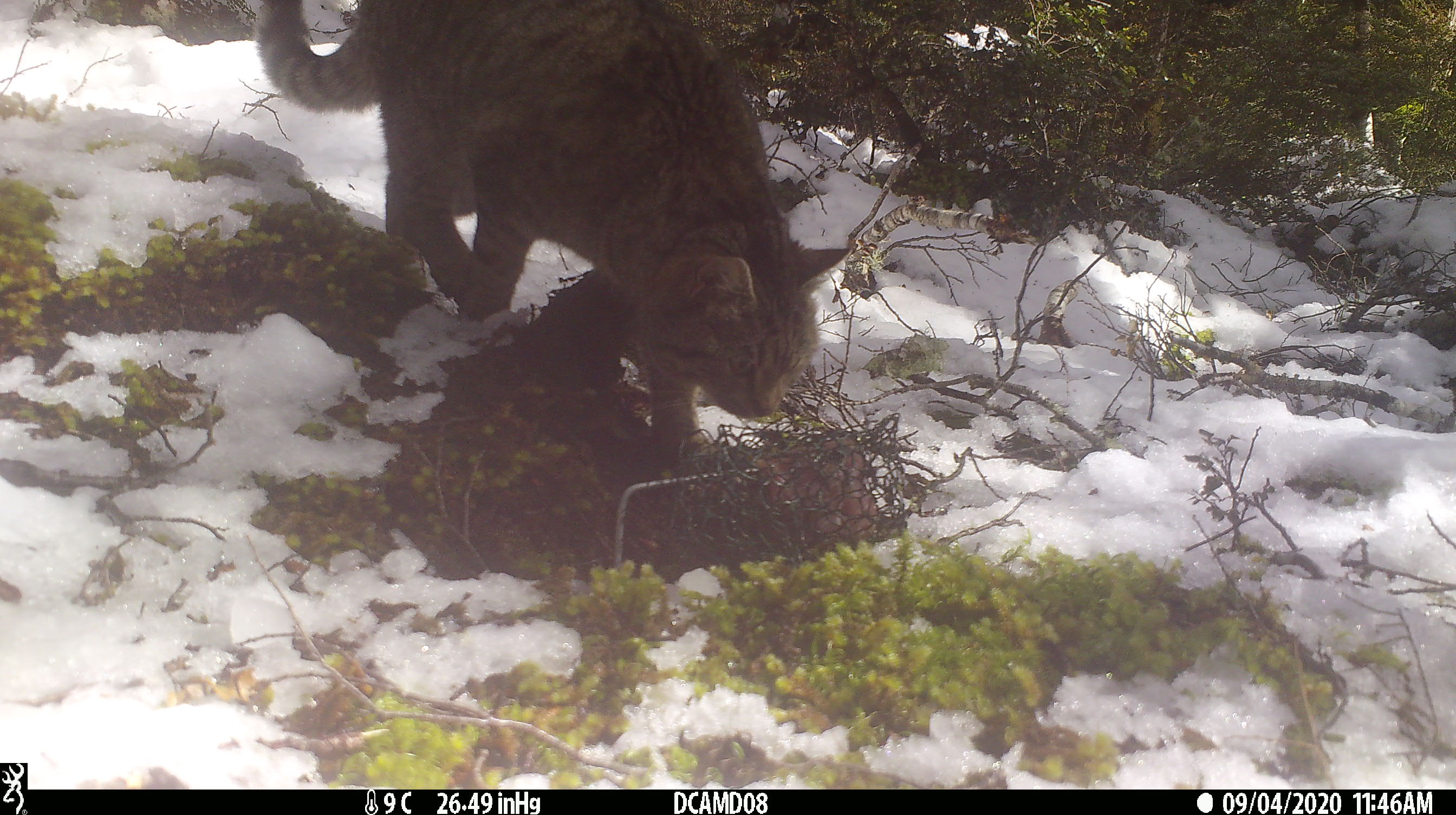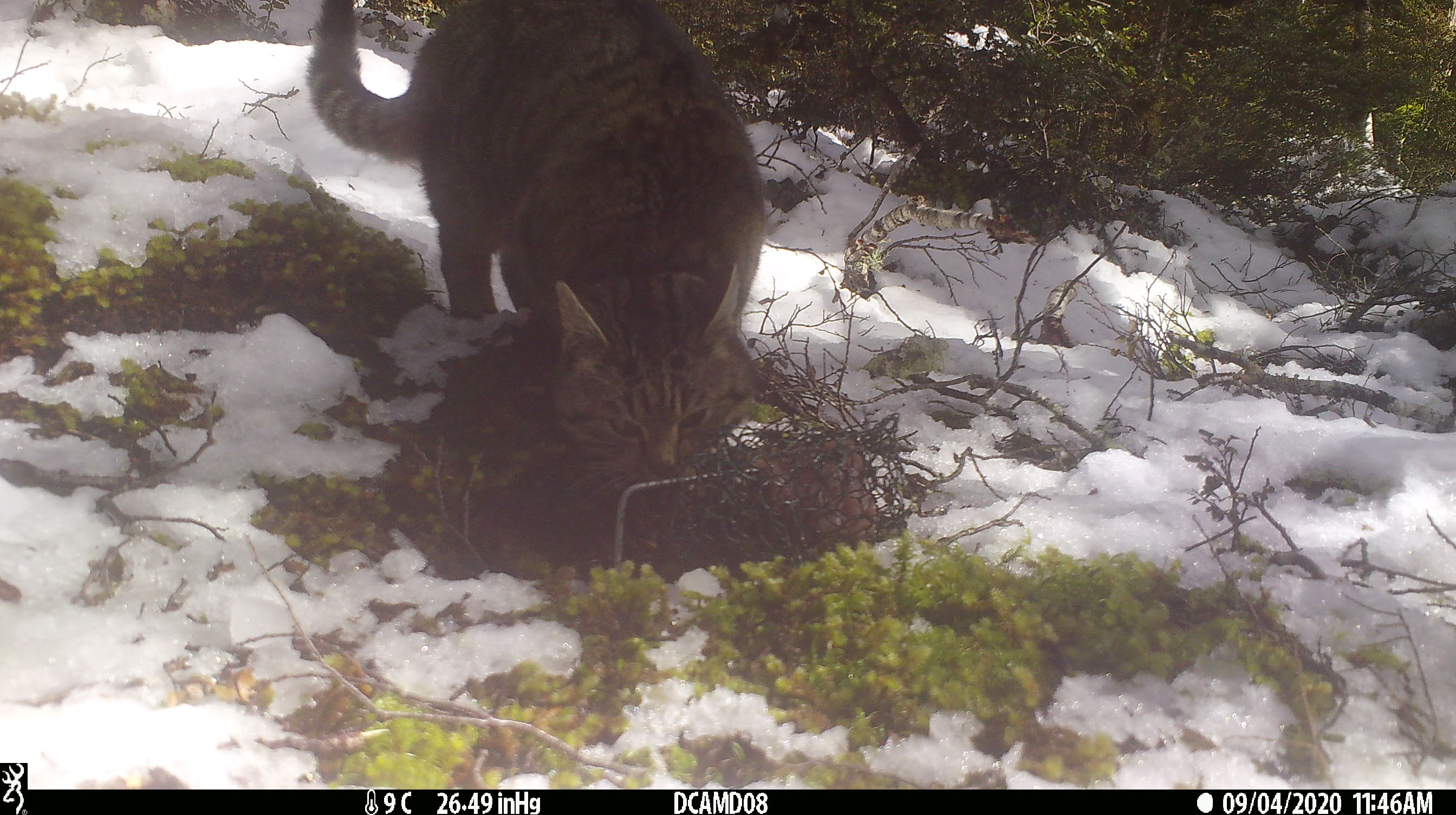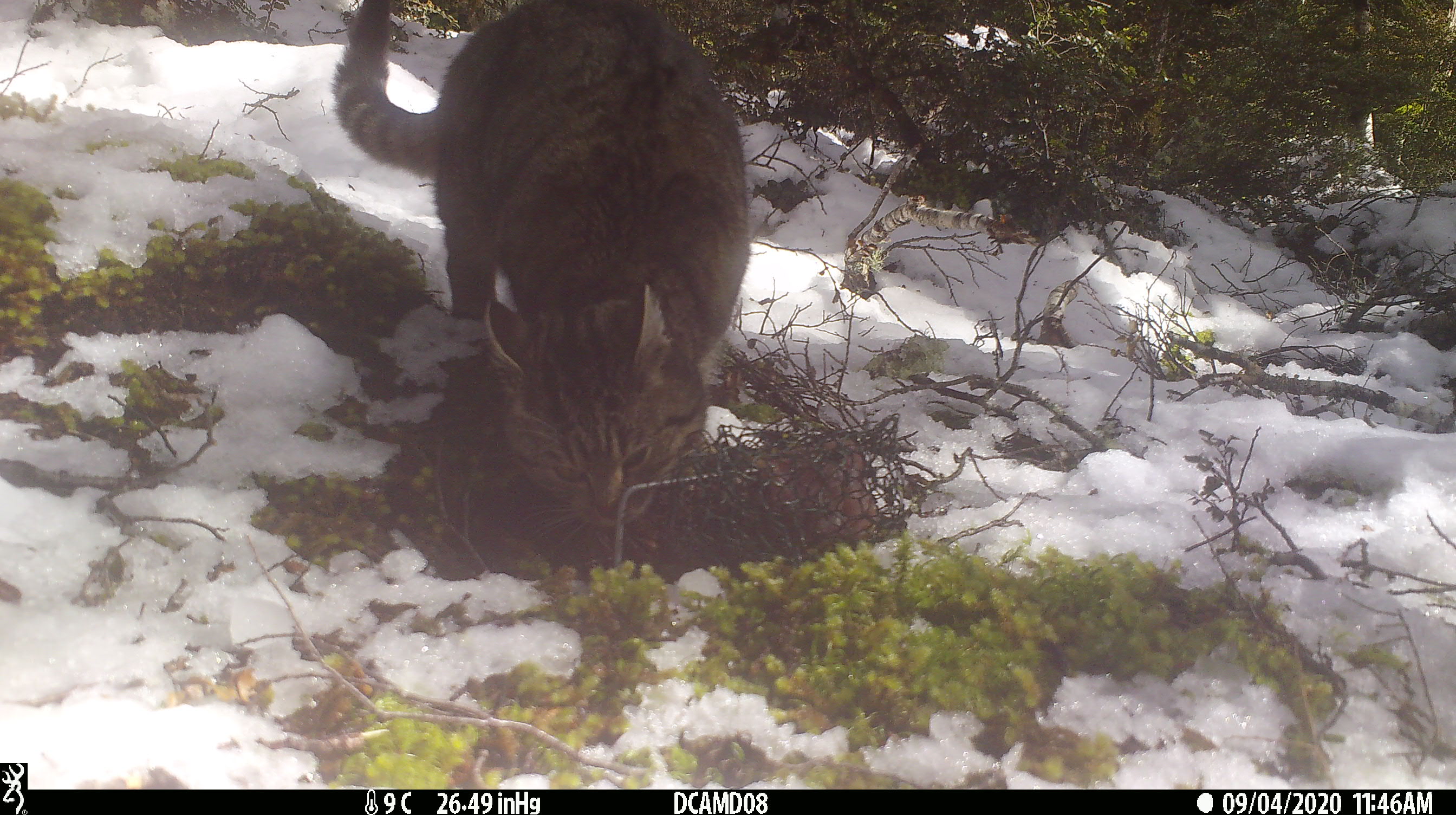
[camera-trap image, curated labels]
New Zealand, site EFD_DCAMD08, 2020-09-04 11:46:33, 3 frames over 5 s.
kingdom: Animalia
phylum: Chordata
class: Mammalia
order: Carnivora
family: Felidae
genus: Felis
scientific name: Felis catus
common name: domestic cat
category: cat